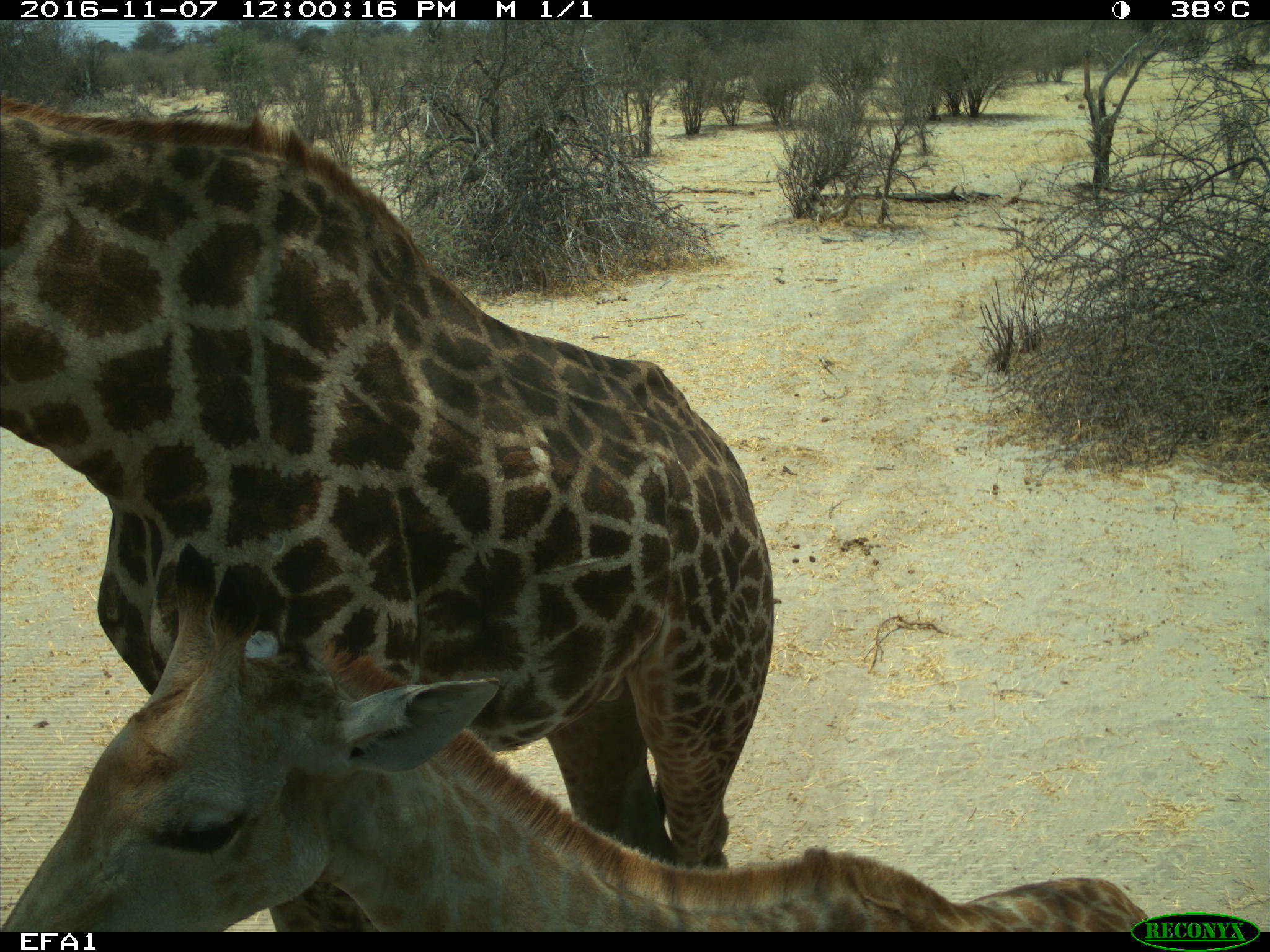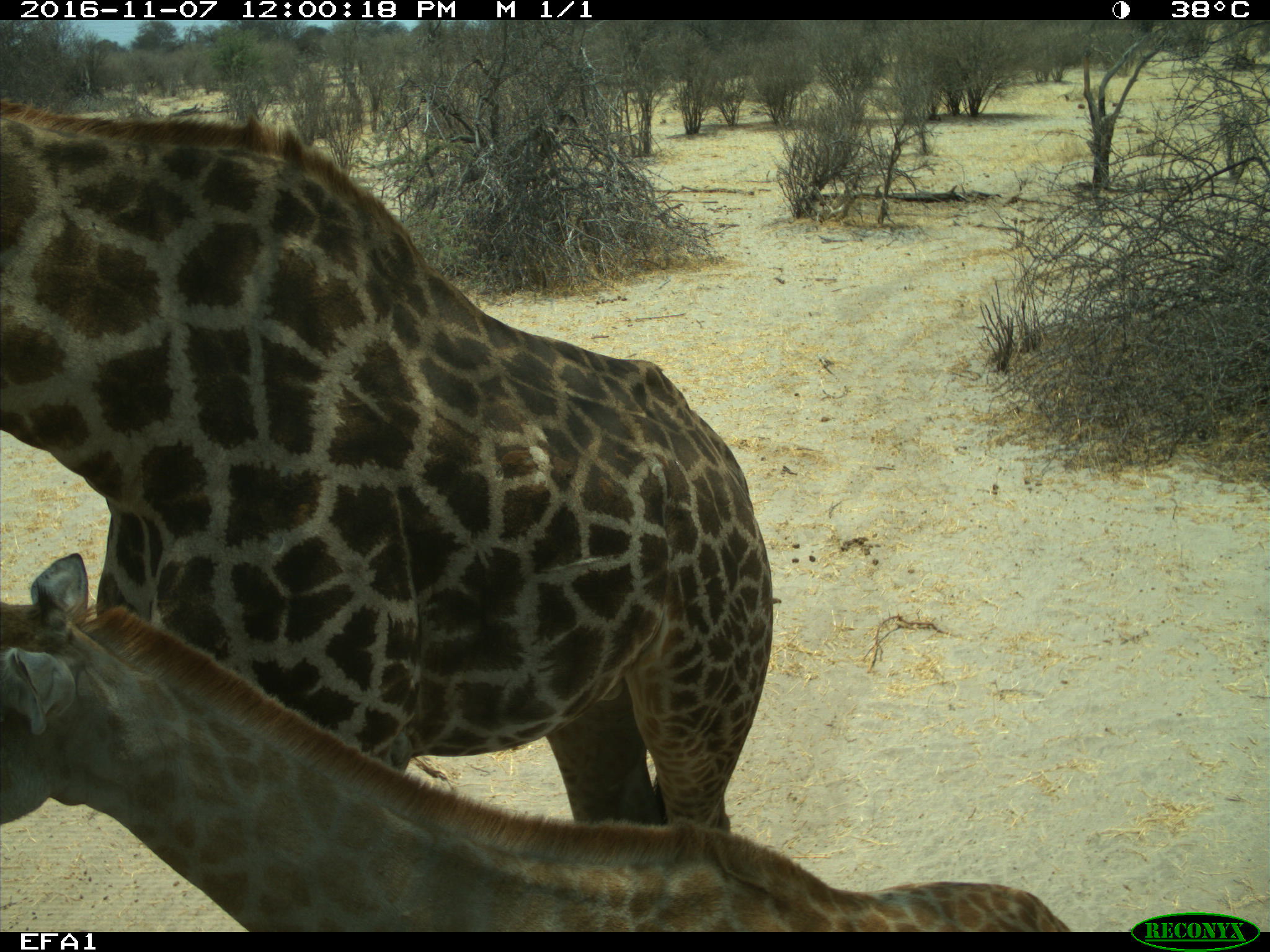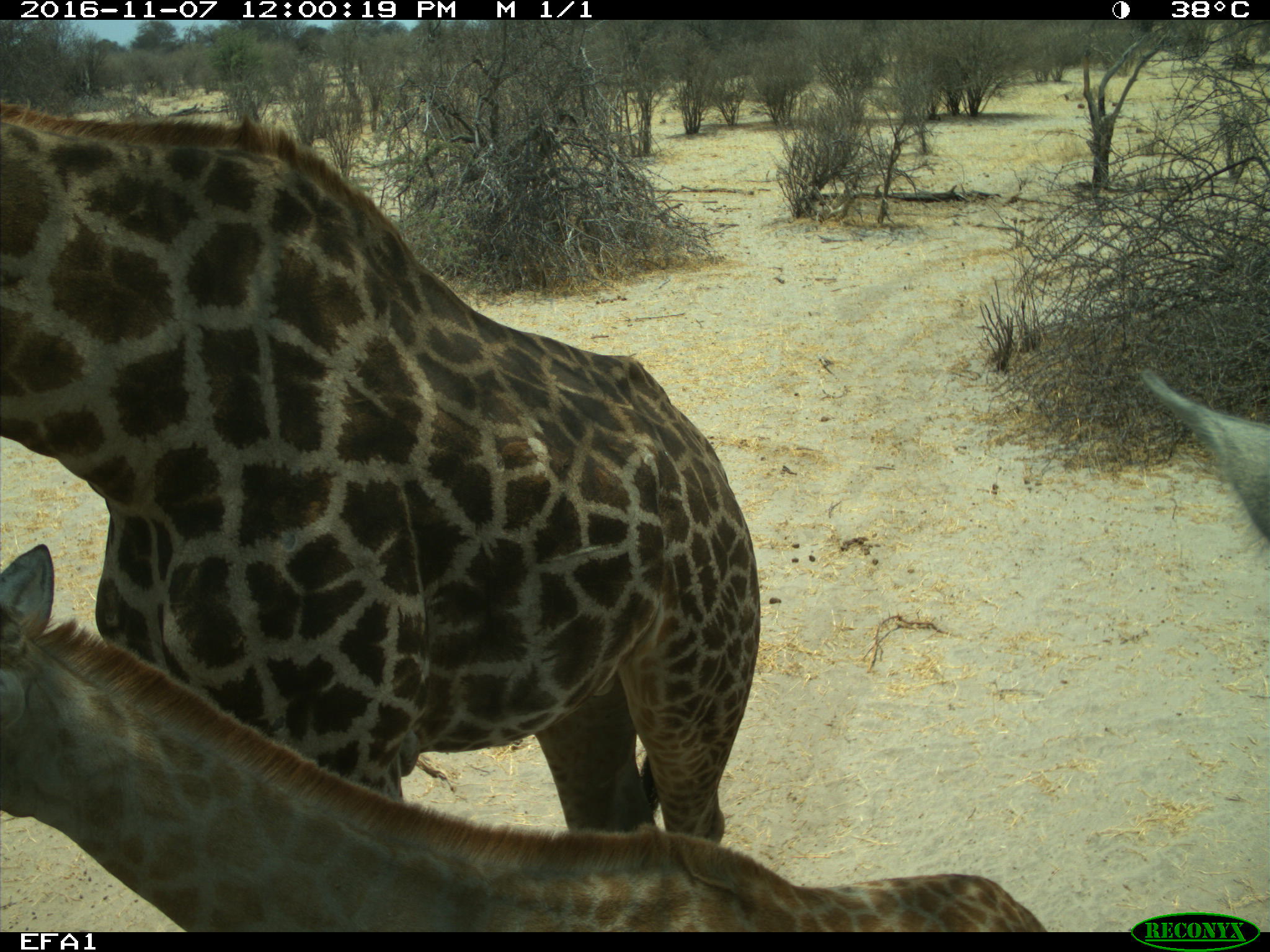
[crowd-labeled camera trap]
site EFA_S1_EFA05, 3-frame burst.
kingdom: Animalia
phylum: Chordata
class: Mammalia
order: Artiodactyla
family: Giraffidae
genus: Giraffa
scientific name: Giraffa camelopardalis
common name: giraffe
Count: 3.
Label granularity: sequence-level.